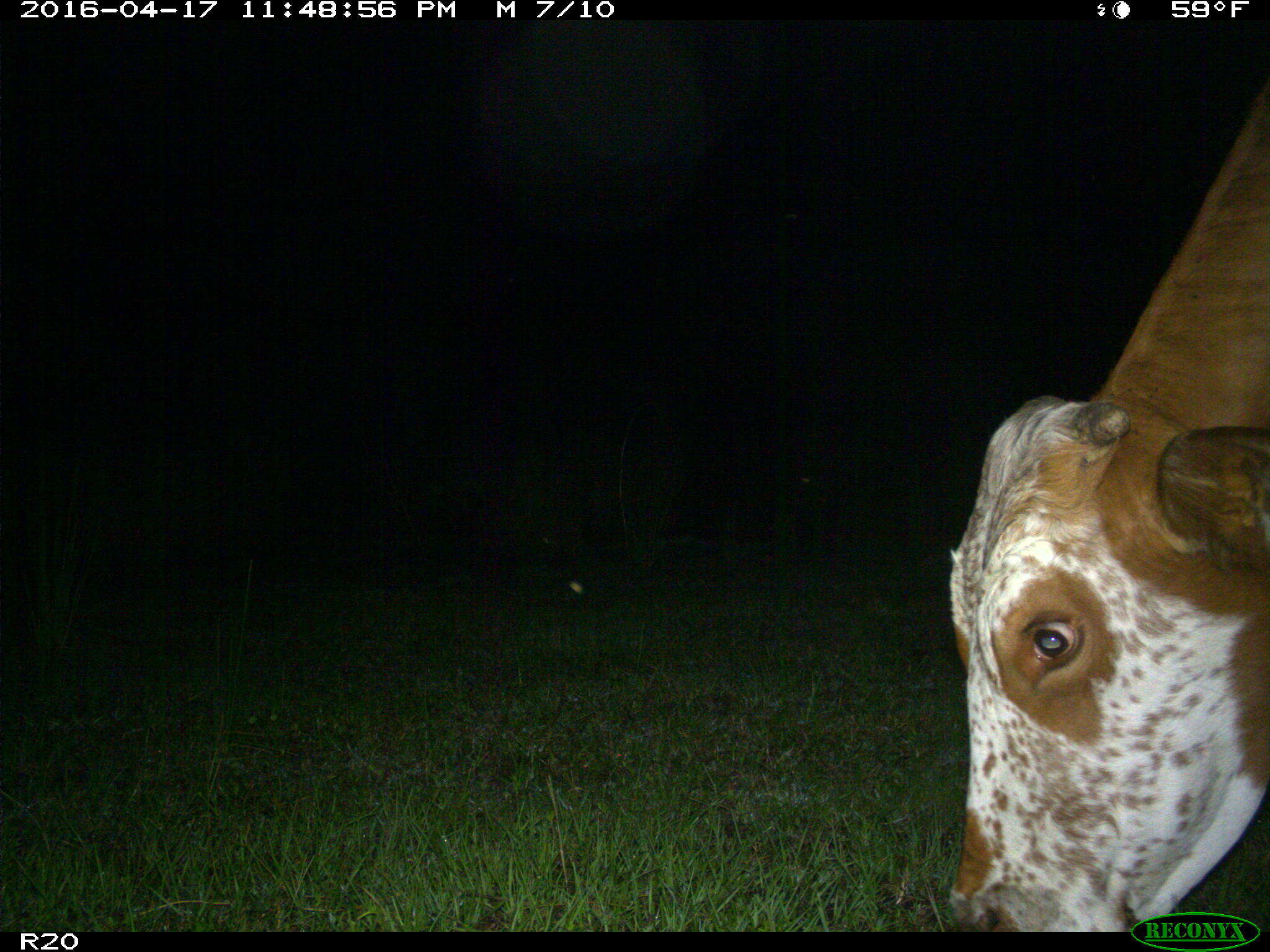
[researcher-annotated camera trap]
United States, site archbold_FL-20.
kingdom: Animalia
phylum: Chordata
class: Mammalia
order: Artiodactyla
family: Bovidae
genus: Bos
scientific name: Bos taurus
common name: domestic cow